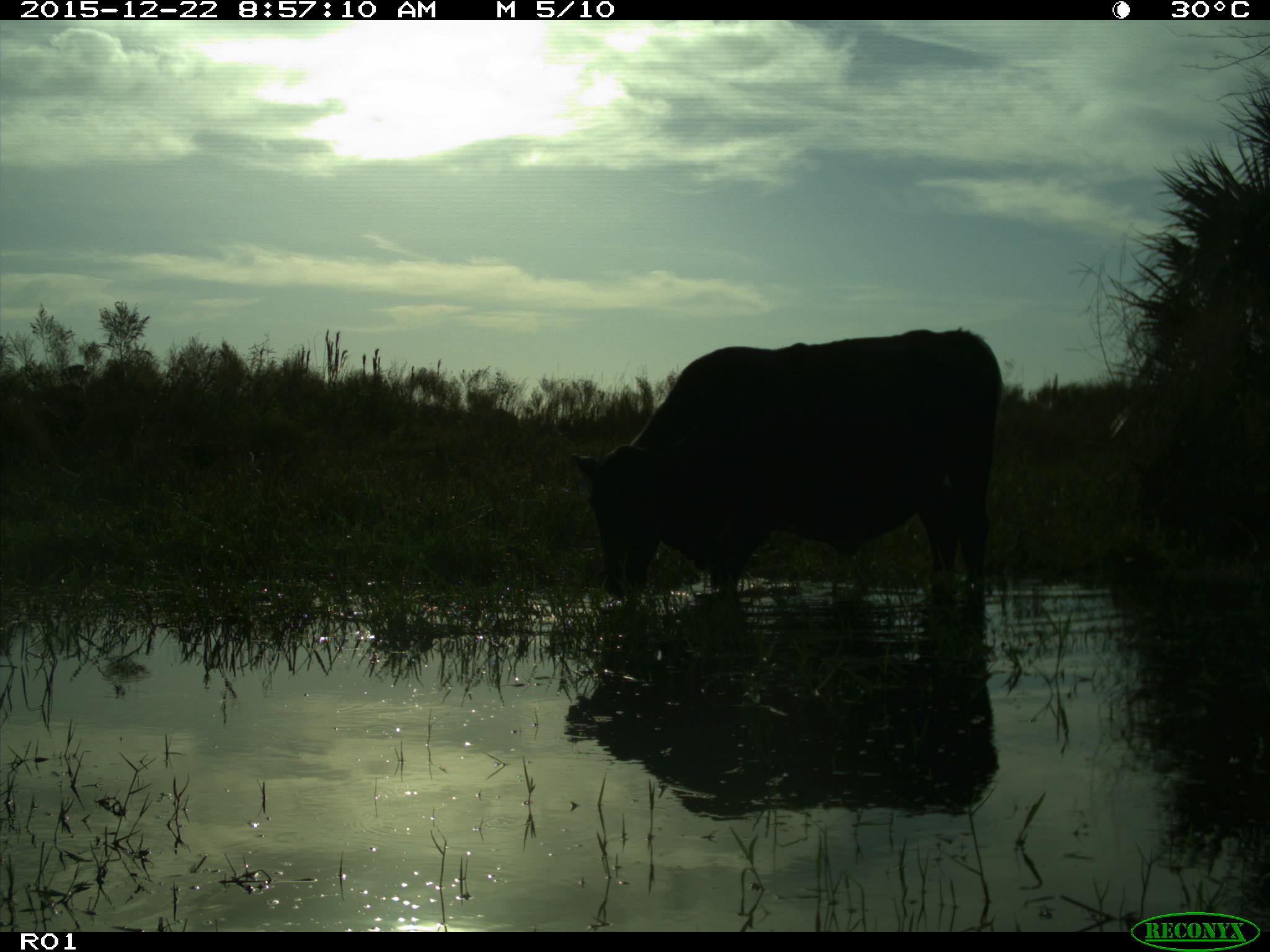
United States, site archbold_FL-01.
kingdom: Animalia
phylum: Chordata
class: Mammalia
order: Artiodactyla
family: Bovidae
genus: Bos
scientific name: Bos taurus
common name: domestic cow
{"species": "Bos taurus (domestic cow)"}